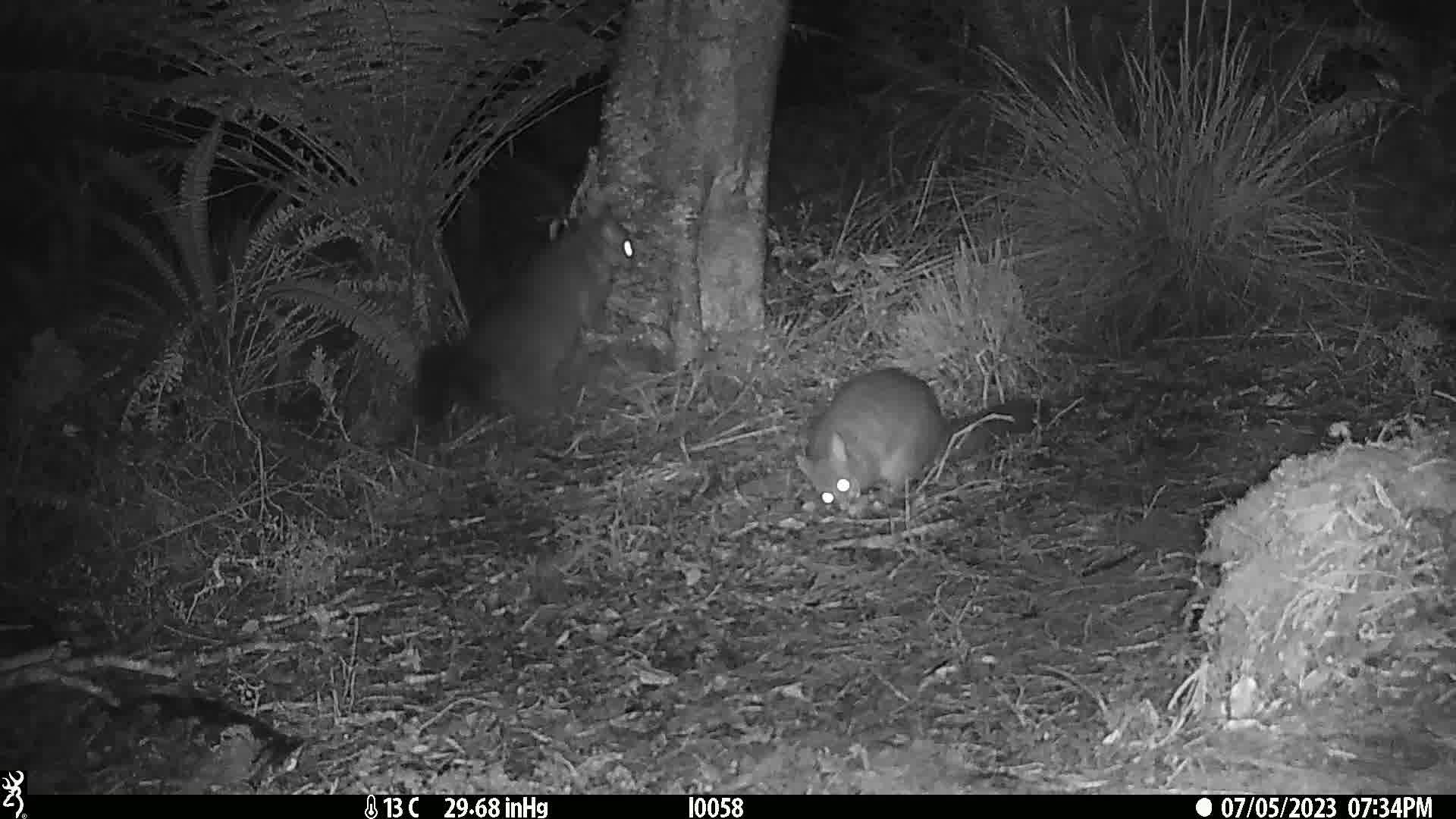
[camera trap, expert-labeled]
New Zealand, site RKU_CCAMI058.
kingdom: Animalia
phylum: Chordata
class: Mammalia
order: Diprotodontia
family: Phalangeridae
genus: Trichosurus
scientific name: Trichosurus vulpecula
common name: common brushtail possum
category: possum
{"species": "possum (common brushtail possum) (Trichosurus vulpecula)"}